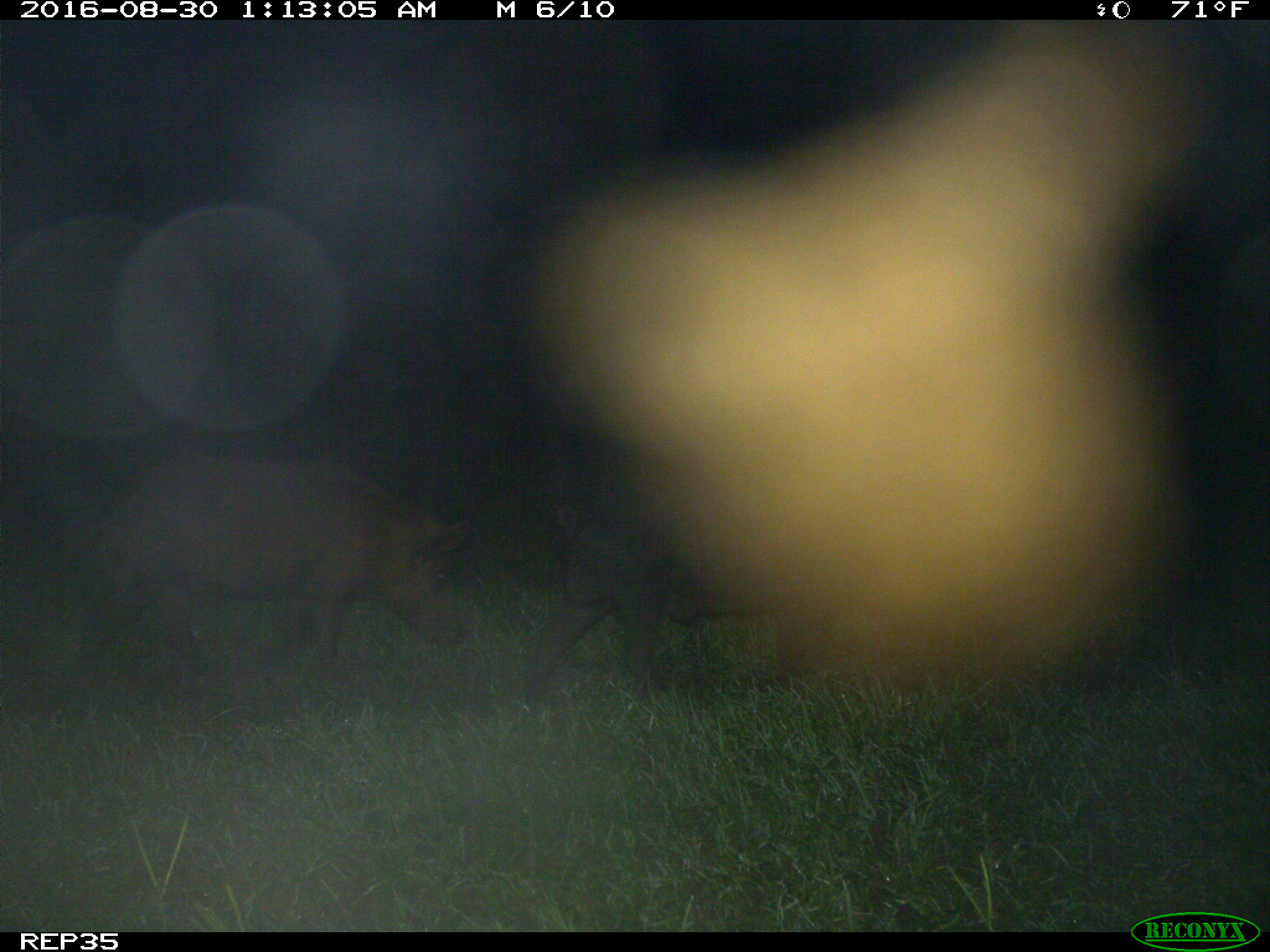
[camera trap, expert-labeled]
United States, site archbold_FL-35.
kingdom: Animalia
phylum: Chordata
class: Mammalia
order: Artiodactyla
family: Suidae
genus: Sus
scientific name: Sus scrofa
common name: wild boar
Sus scrofa (wild boar).